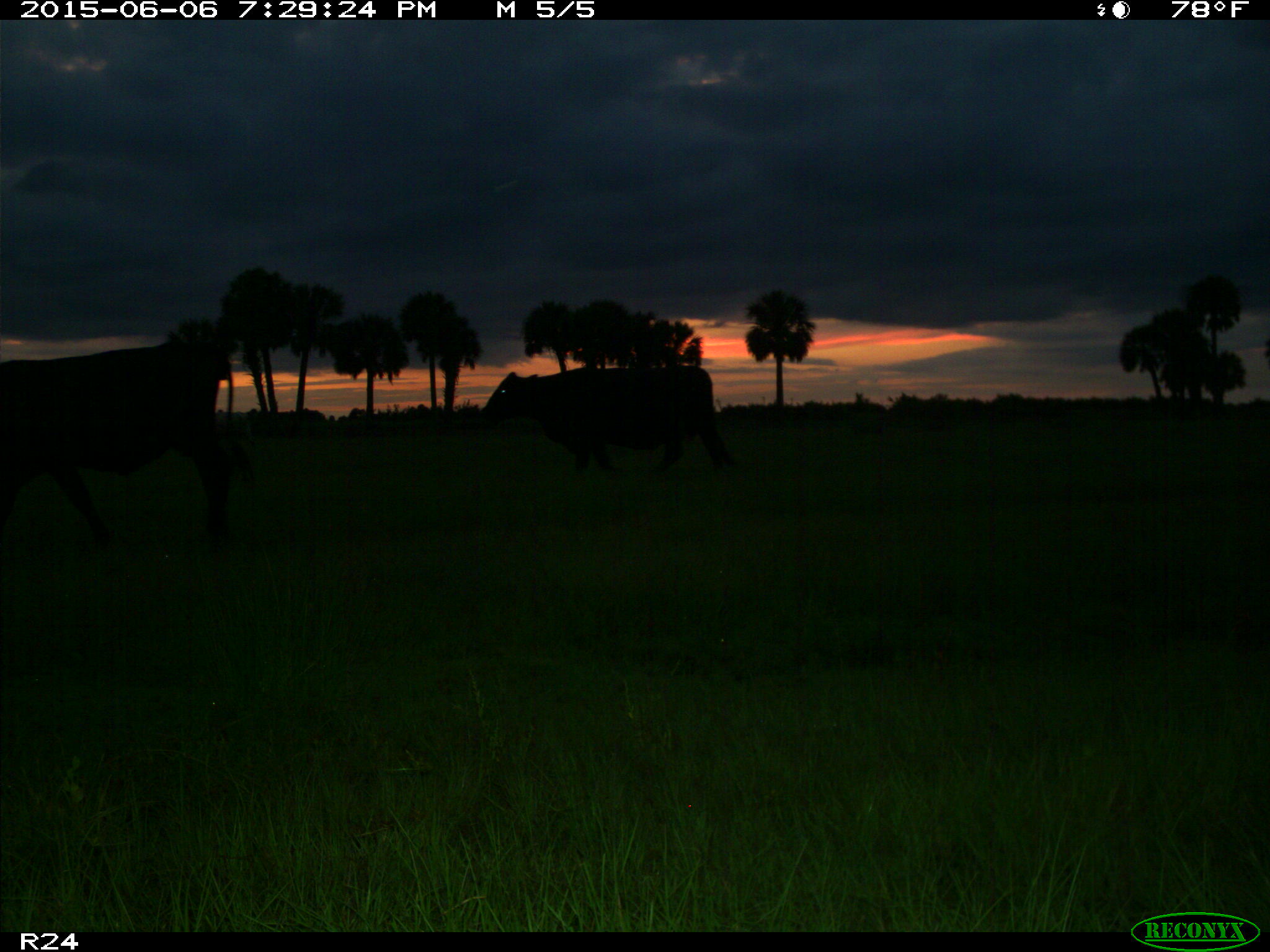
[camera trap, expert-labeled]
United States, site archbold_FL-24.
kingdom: Animalia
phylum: Chordata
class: Mammalia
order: Artiodactyla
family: Bovidae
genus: Bos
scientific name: Bos taurus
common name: domestic cow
Bos taurus (domestic cow).